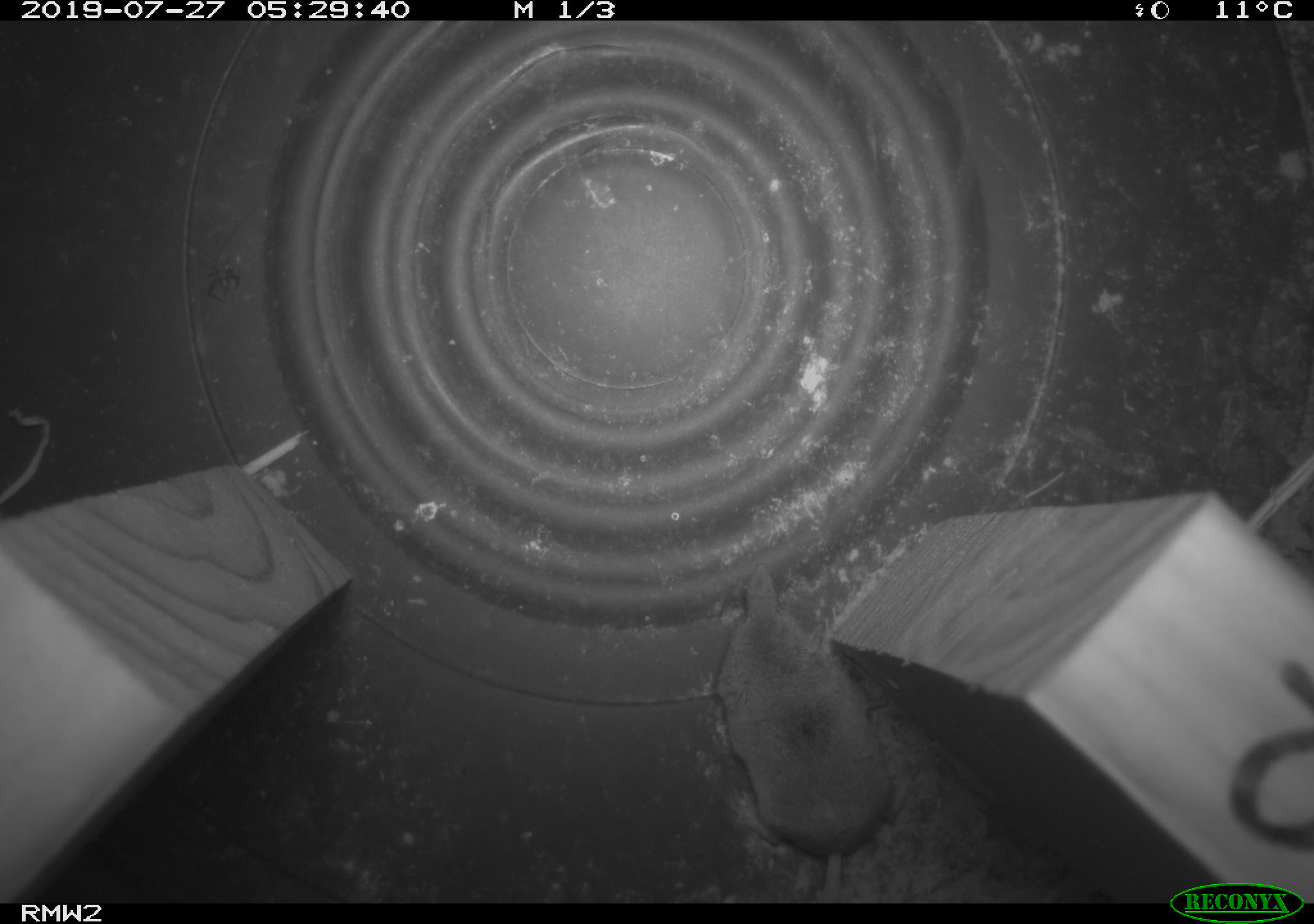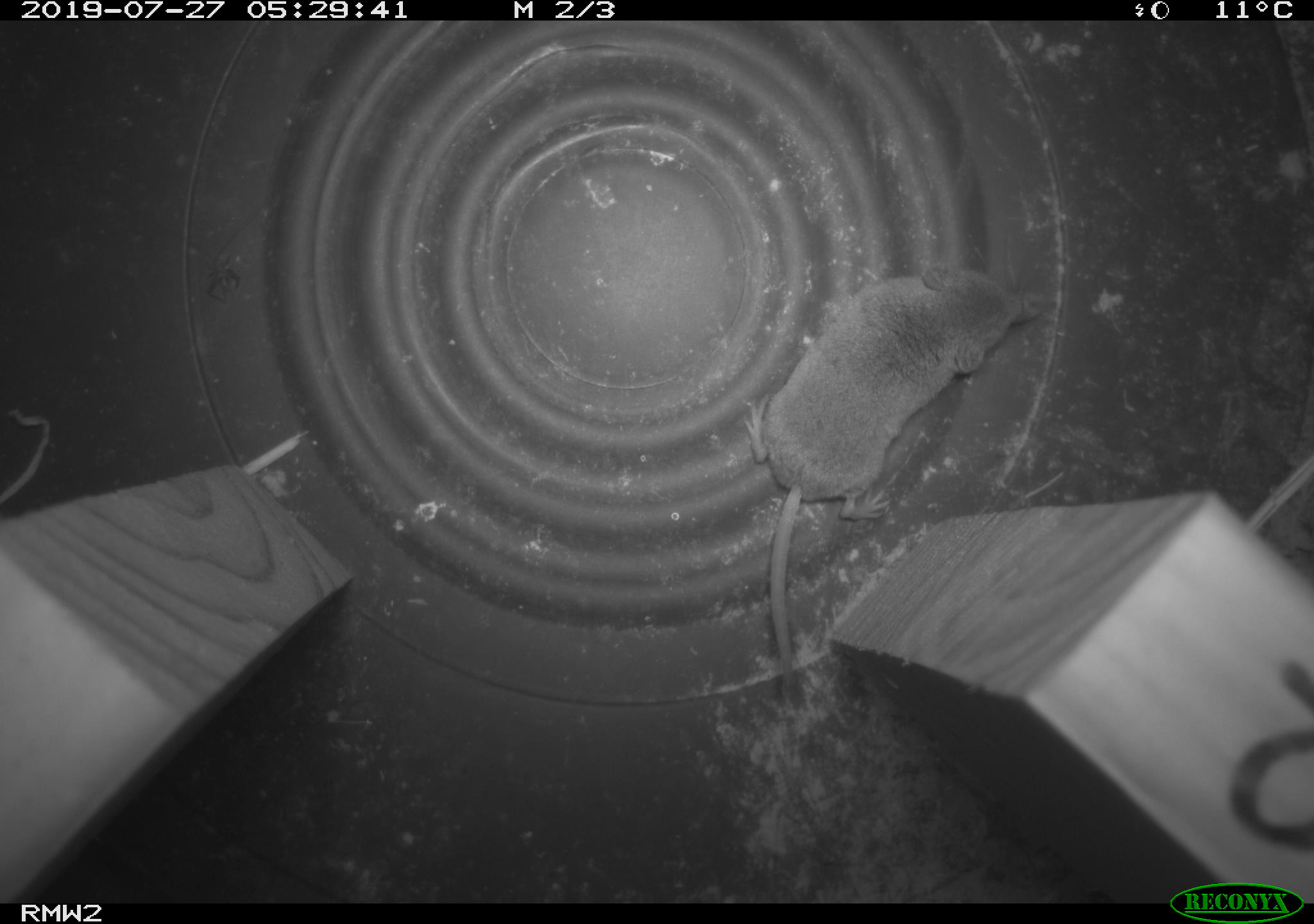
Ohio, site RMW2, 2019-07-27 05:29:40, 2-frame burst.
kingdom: Animalia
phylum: Chordata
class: Mammalia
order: Eulipotyphla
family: Soricidae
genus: Sorex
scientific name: Sorex cinereus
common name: masked shrew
Masked shrew (Sorex cinereus).